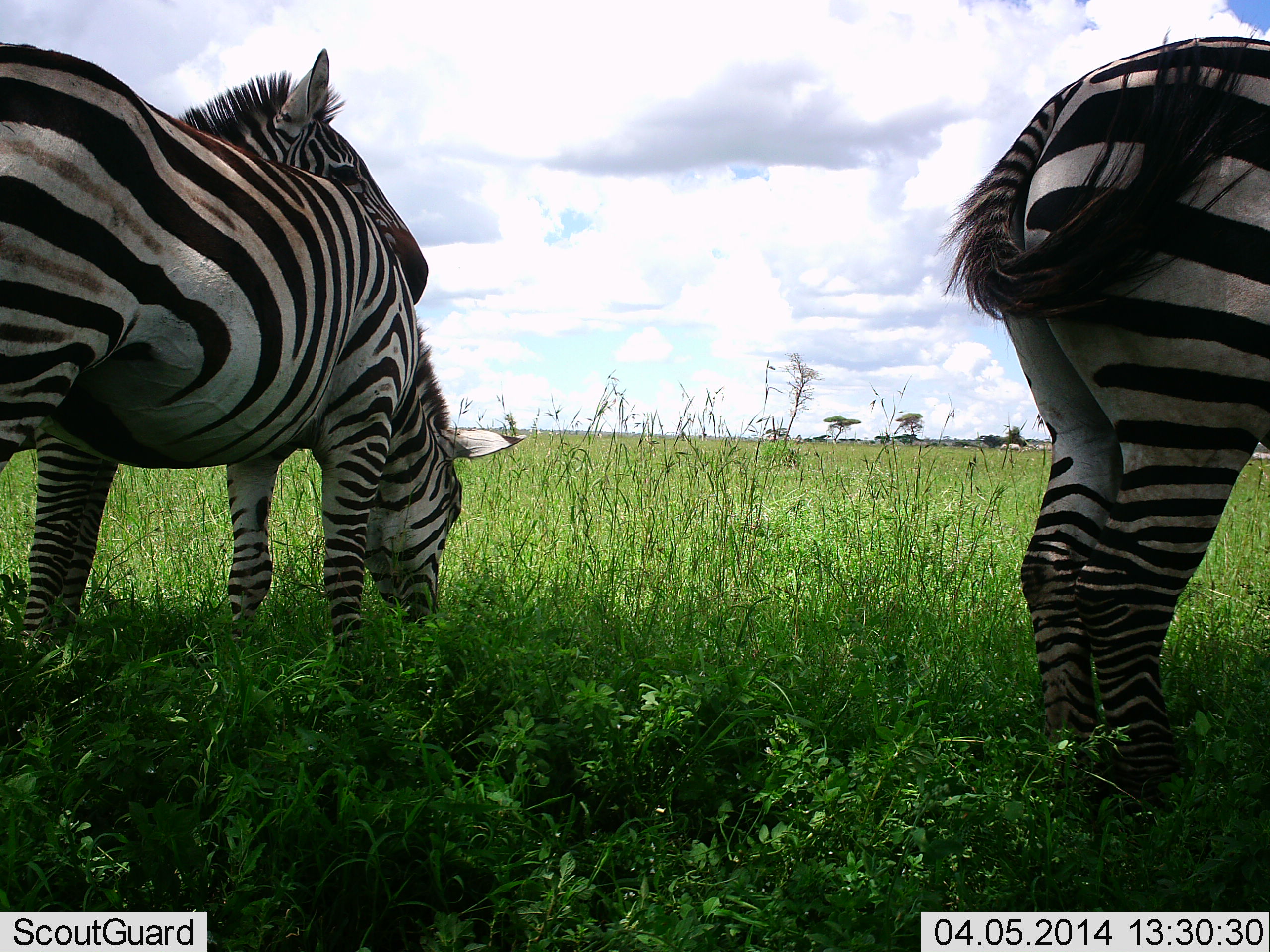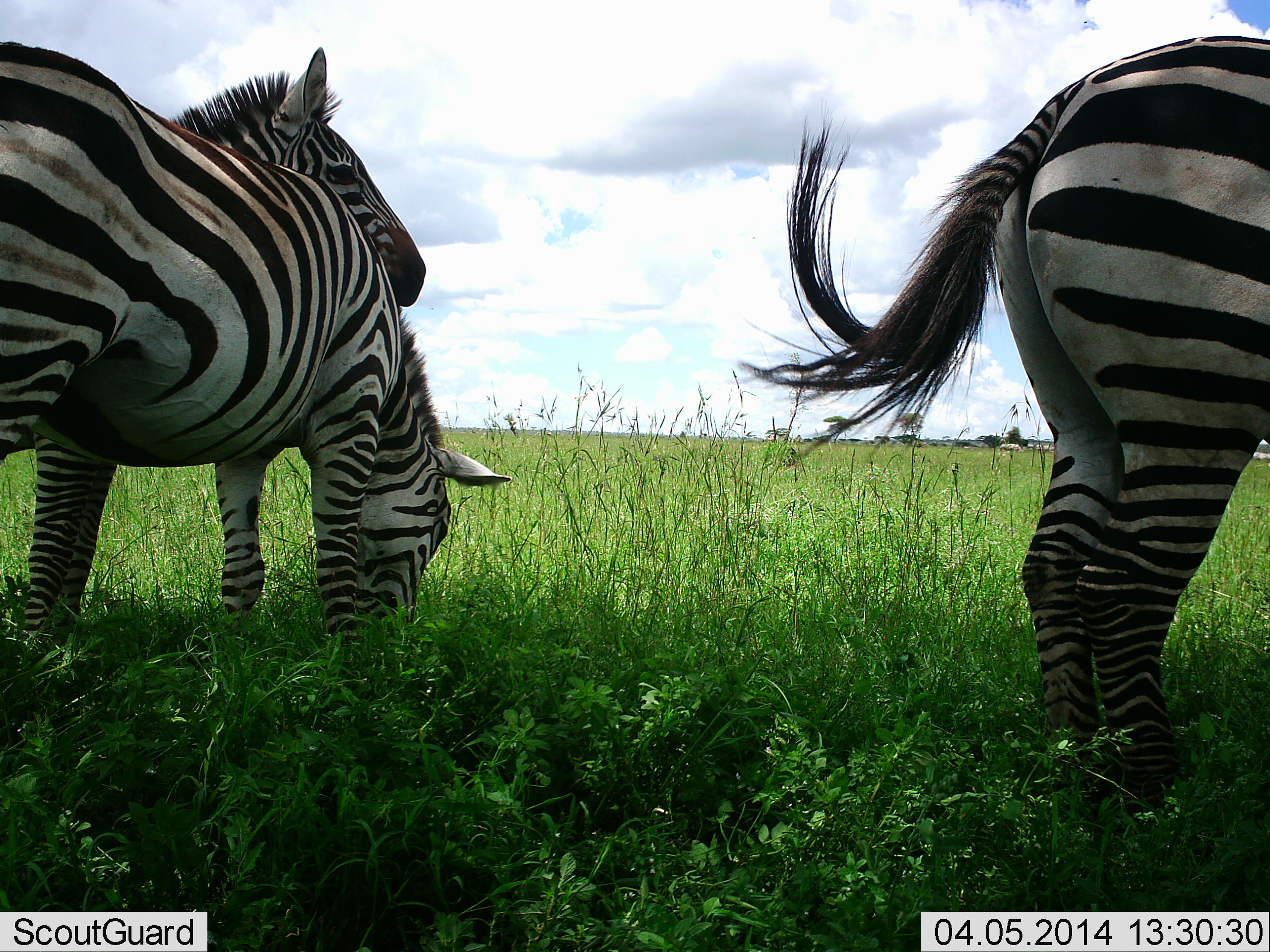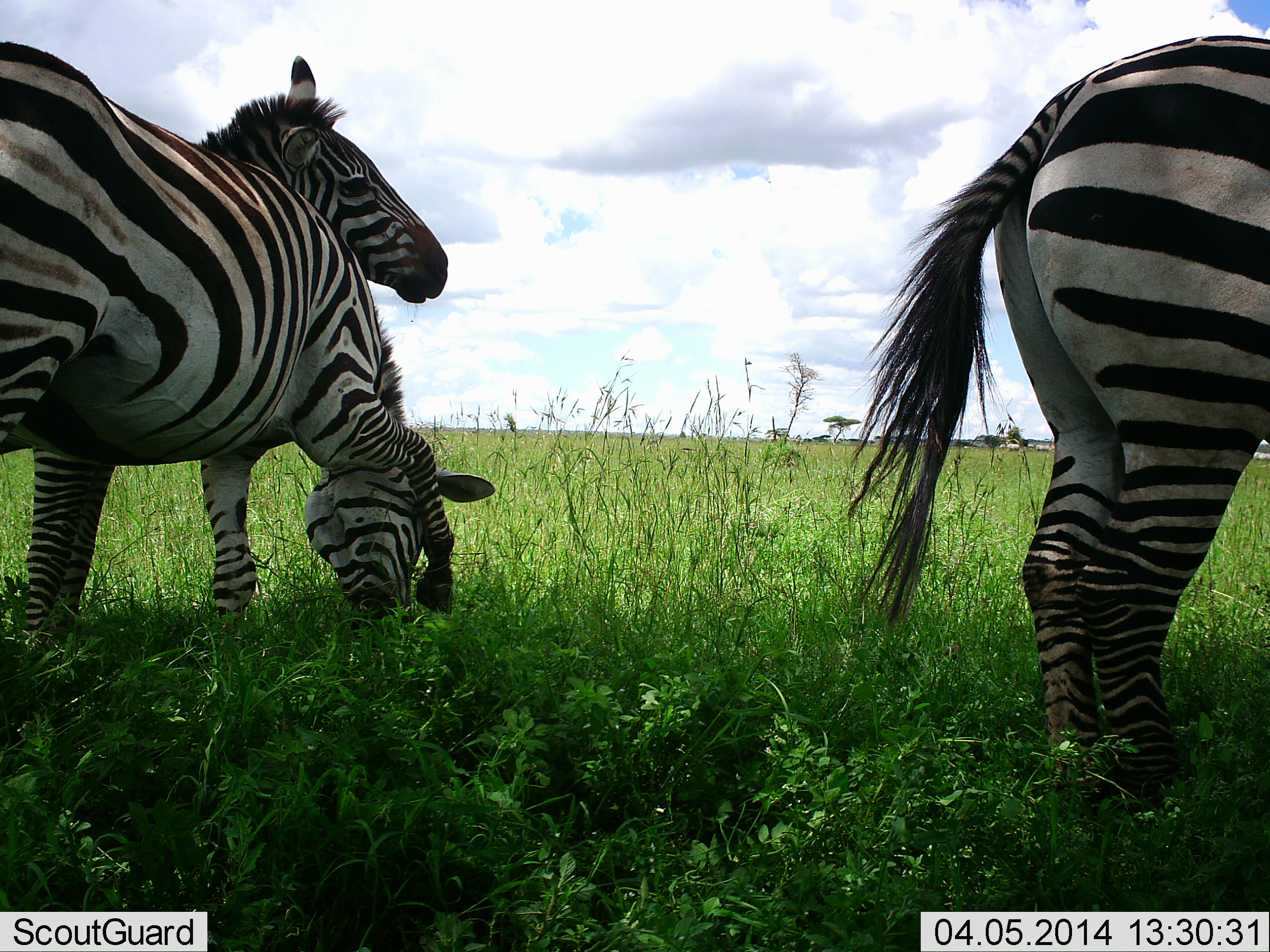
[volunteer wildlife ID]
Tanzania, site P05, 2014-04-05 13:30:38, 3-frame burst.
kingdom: Animalia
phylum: Chordata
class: Mammalia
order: Perissodactyla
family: Equidae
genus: Equus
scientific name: Equus quagga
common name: plains zebra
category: zebra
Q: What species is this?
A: Zebra (plains zebra) (Equus quagga).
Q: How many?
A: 3.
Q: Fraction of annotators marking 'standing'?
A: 91%.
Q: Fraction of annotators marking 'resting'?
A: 0%.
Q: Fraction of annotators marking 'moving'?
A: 0%.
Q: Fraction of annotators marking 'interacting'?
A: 0%.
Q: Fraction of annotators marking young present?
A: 0%.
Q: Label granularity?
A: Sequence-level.